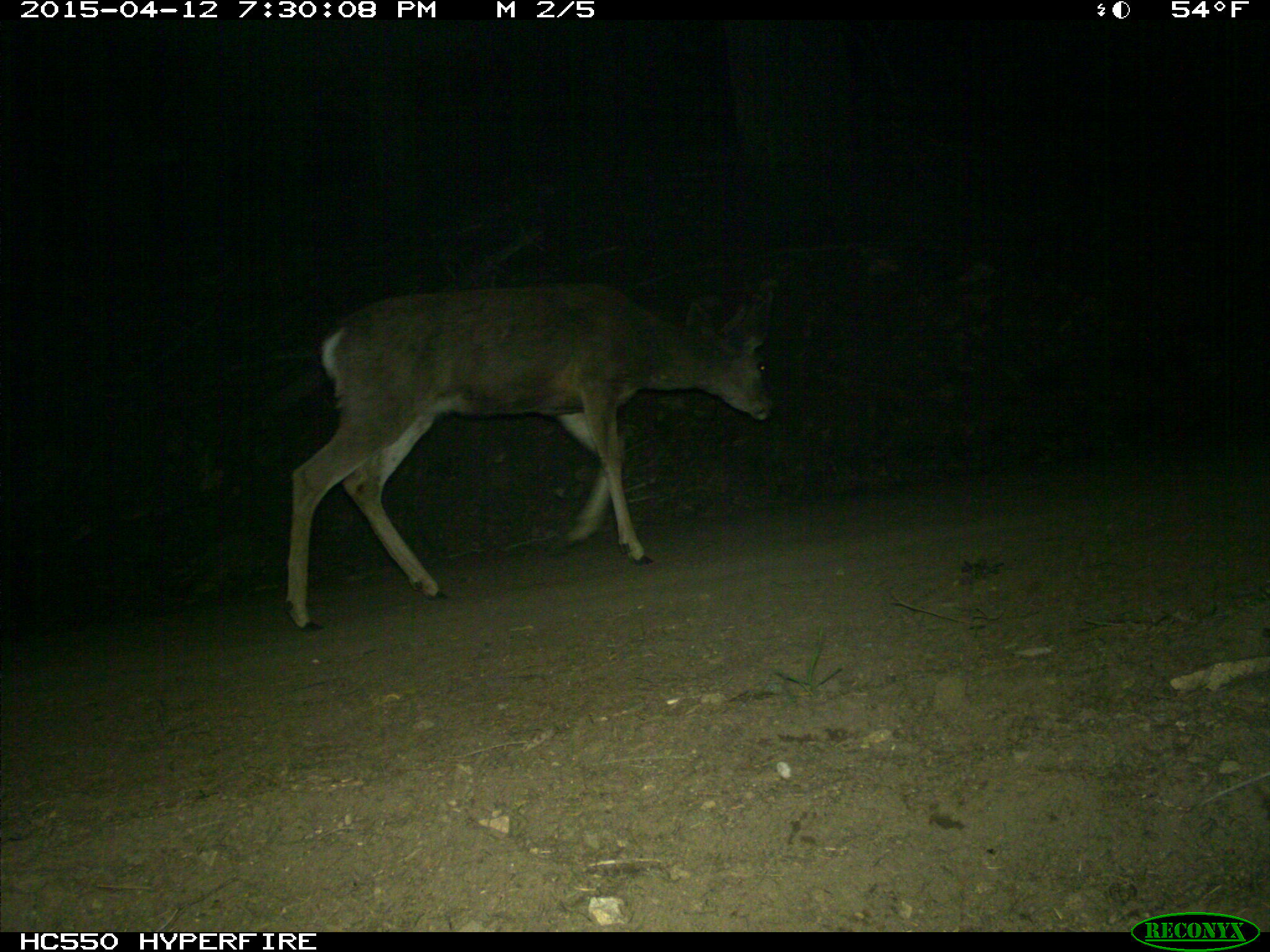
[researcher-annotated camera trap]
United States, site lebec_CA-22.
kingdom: Animalia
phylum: Chordata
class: Mammalia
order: Artiodactyla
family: Cervidae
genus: Odocoileus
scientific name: Odocoileus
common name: deer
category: unidentified deer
Unidentified deer (deer) (Odocoileus).